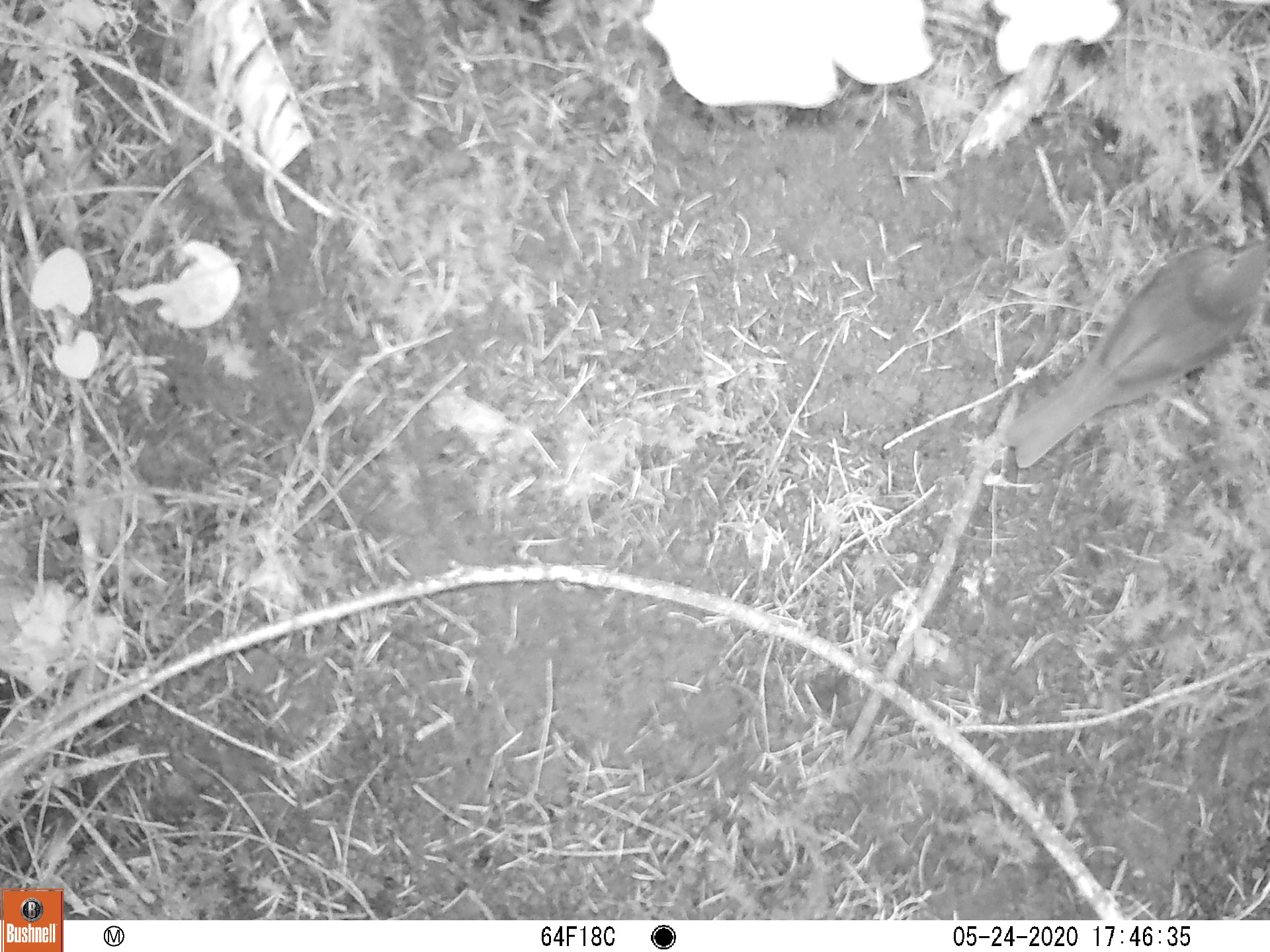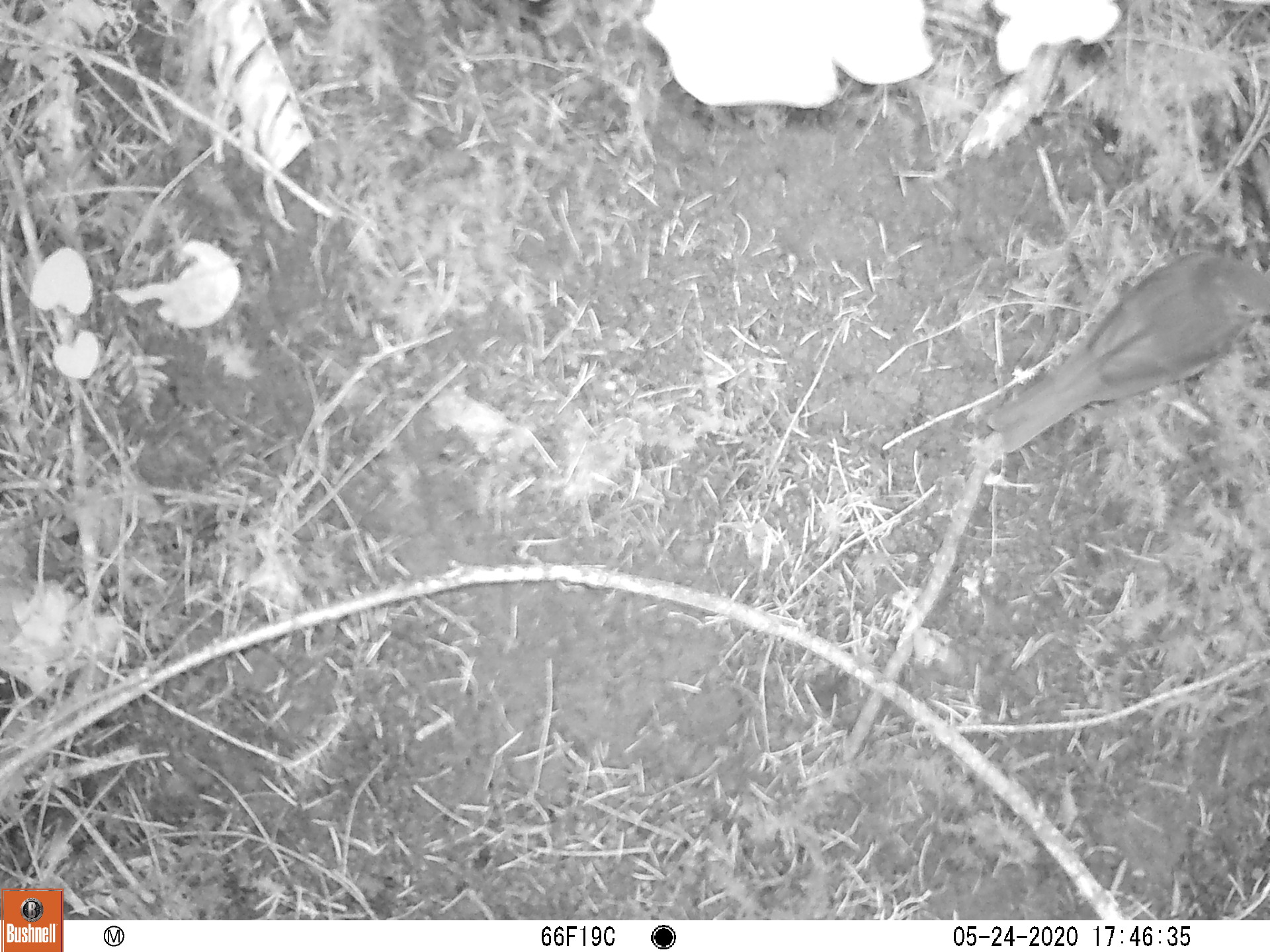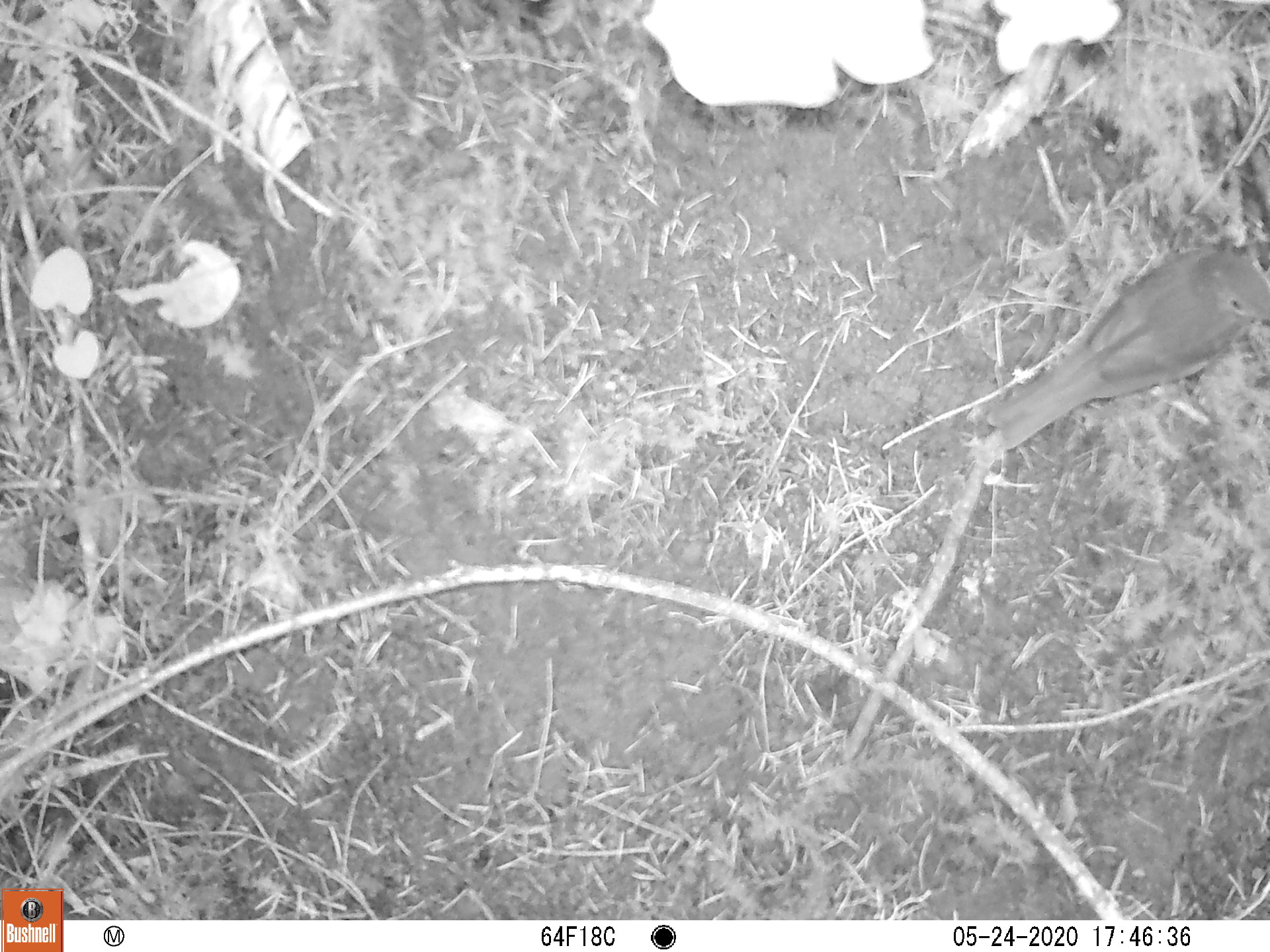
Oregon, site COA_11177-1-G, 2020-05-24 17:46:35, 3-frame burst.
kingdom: Animalia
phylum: Chordata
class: Aves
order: Passeriformes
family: Turdidae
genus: Catharus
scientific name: Catharus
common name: brown thrushes and nightingale-thrushes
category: catharus species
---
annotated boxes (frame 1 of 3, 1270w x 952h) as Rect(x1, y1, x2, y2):
catharus species: Rect(992, 223, 1268, 484)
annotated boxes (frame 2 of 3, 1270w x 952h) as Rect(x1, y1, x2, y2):
catharus species: Rect(973, 245, 1265, 463)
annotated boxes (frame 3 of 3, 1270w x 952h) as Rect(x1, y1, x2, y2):
catharus species: Rect(971, 234, 1265, 461)